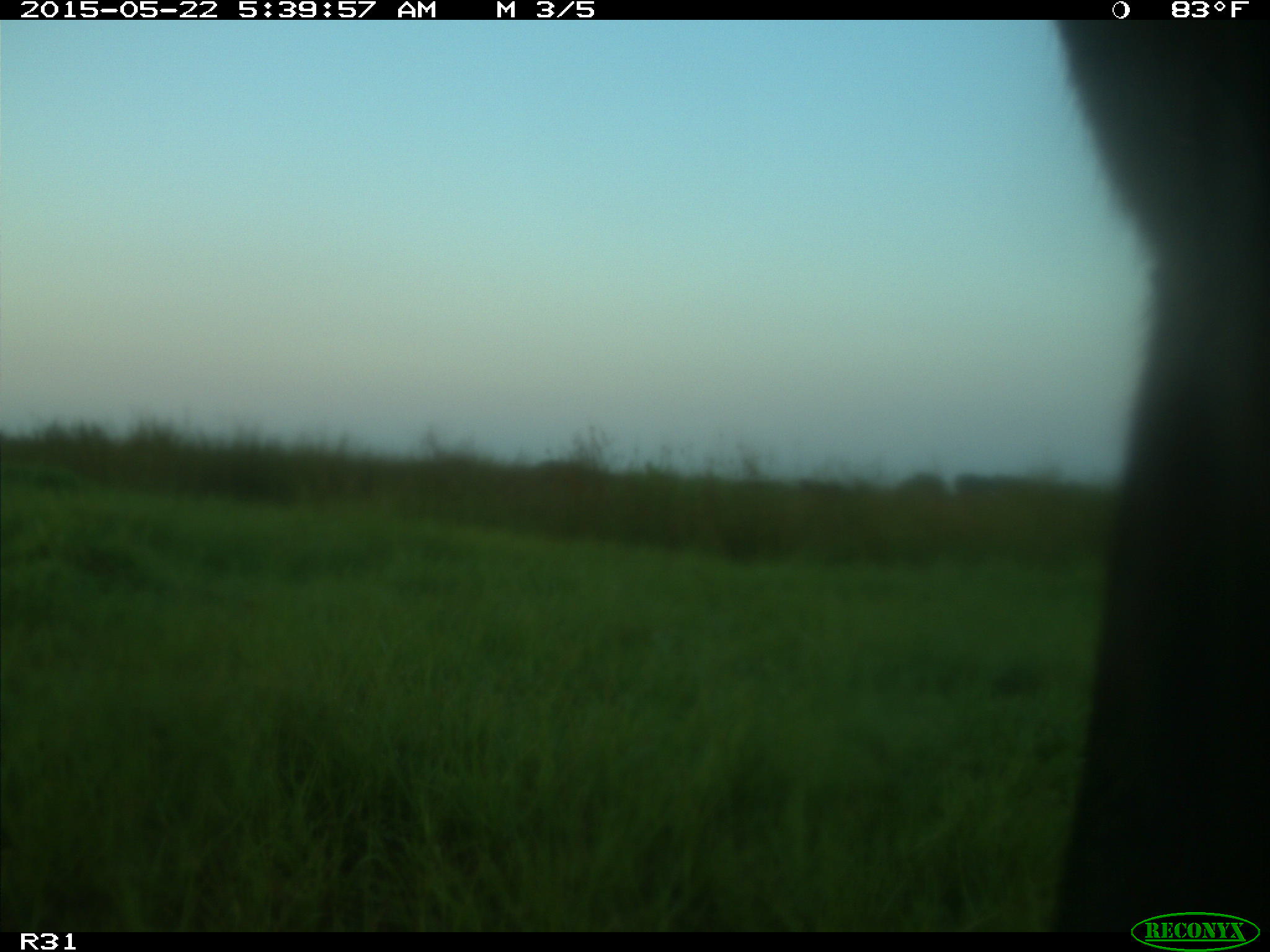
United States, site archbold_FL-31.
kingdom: Animalia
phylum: Chordata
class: Mammalia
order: Artiodactyla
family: Bovidae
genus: Bos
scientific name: Bos taurus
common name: domestic cow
Bos taurus (domestic cow).